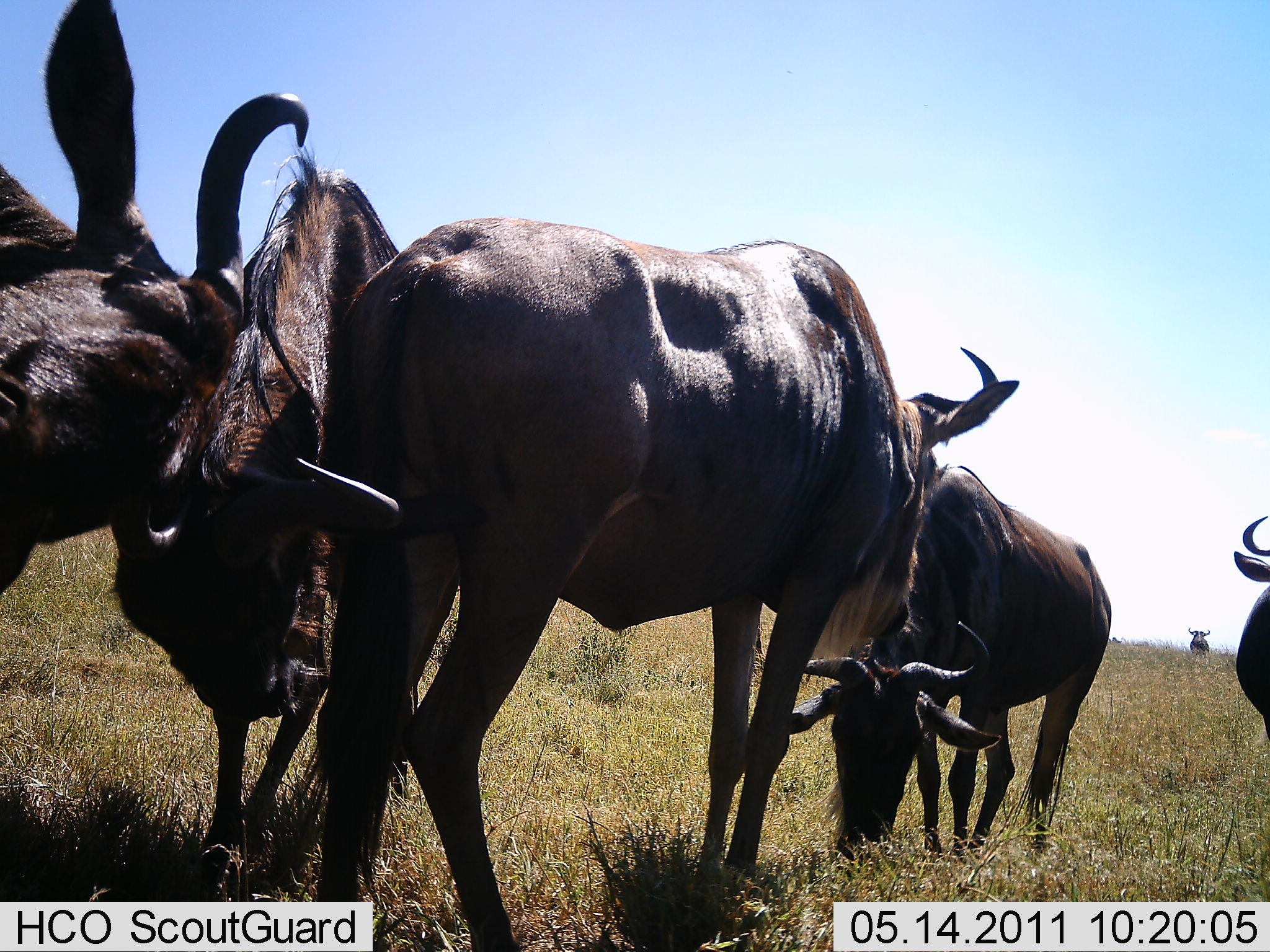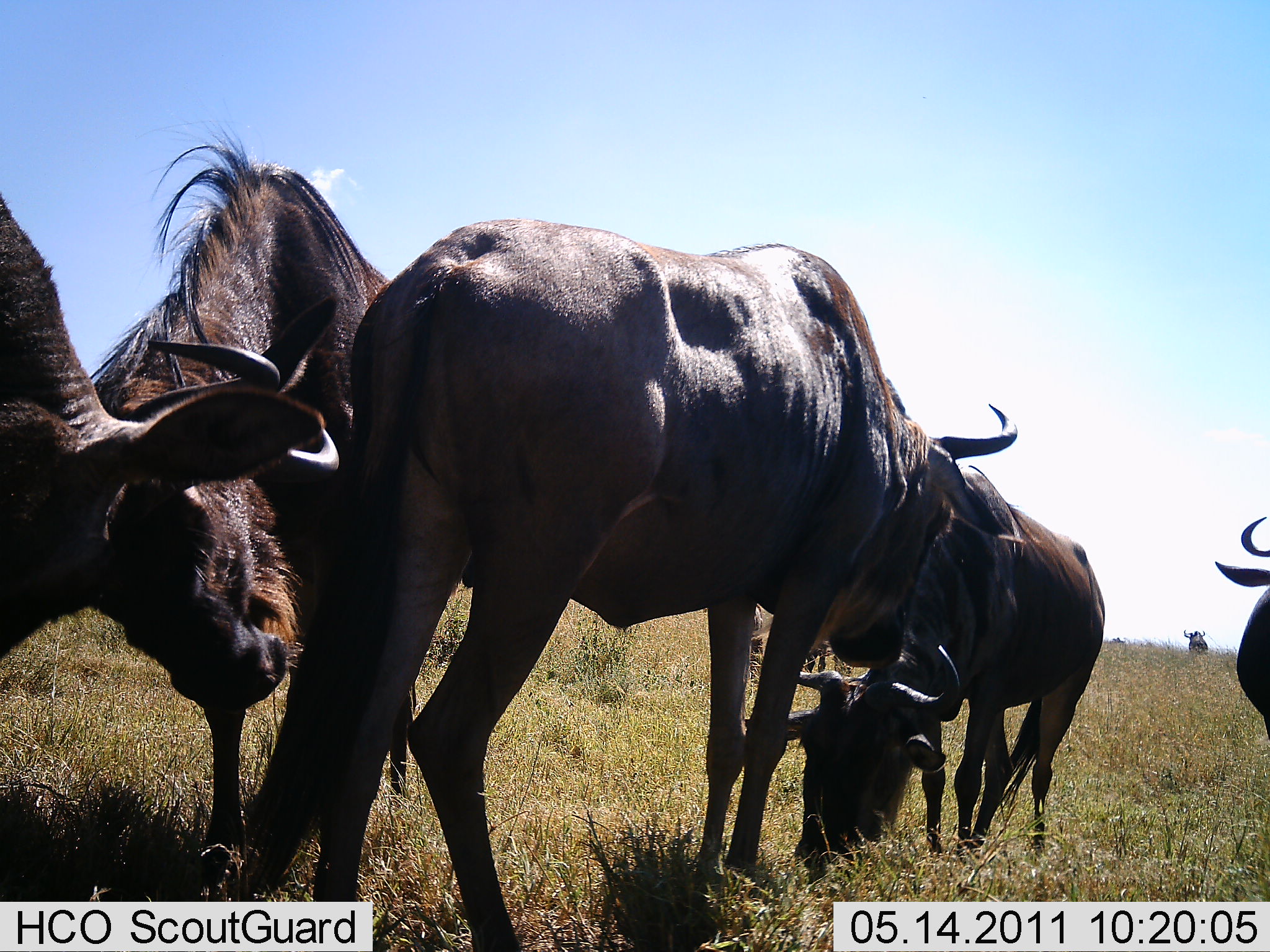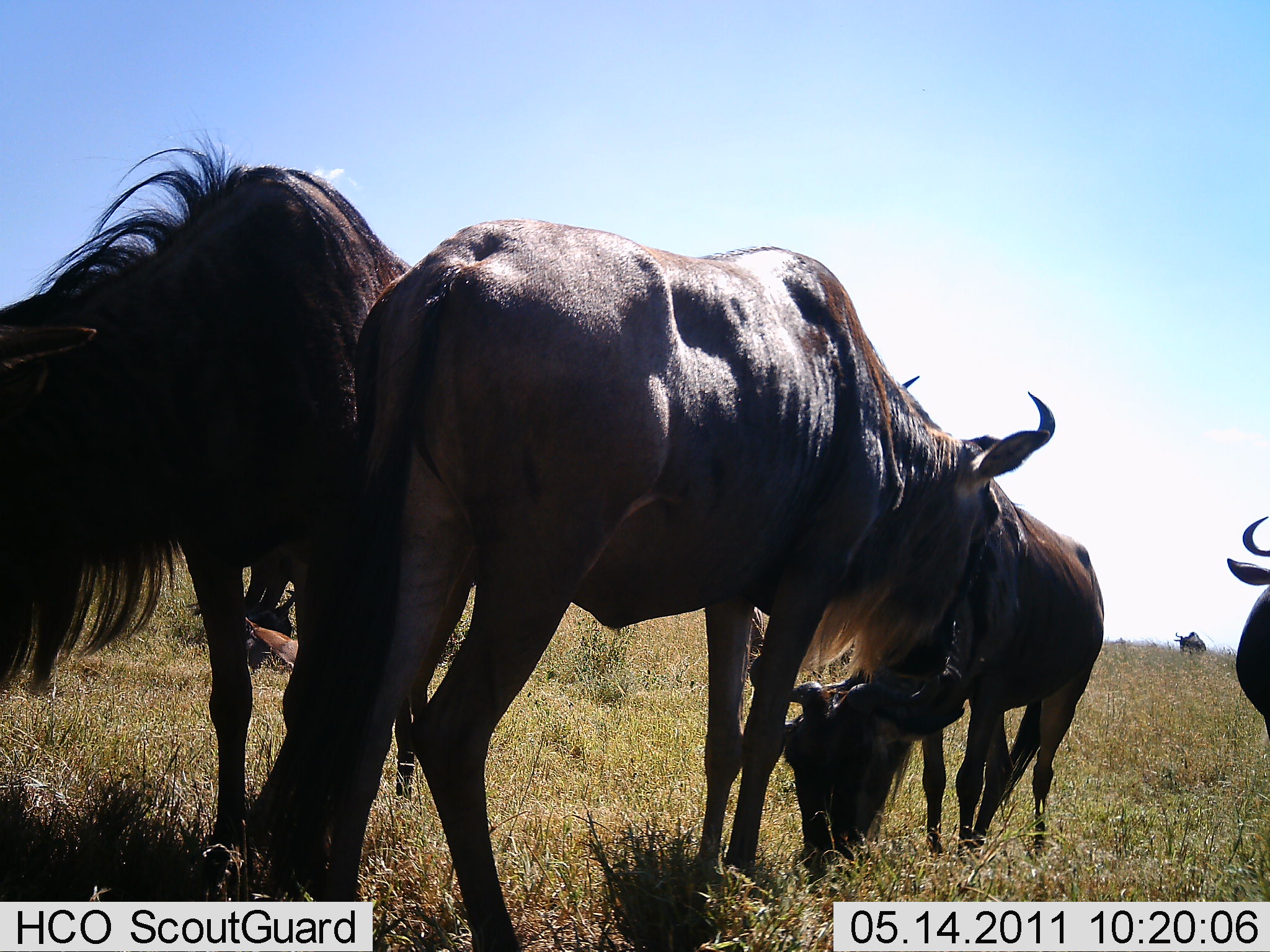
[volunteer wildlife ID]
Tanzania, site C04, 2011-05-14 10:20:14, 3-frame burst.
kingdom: Animalia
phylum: Chordata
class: Mammalia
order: Artiodactyla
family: Bovidae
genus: Connochaetes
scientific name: Connochaetes taurinus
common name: blue wildebeest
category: wildebeest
Wildebeest (blue wildebeest) (Connochaetes taurinus), count 6. Behavior (volunteer vote fractions): standing 50%, resting 0%, moving 0%, interacting 50%. Young present (vote fraction): 0%. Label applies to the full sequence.